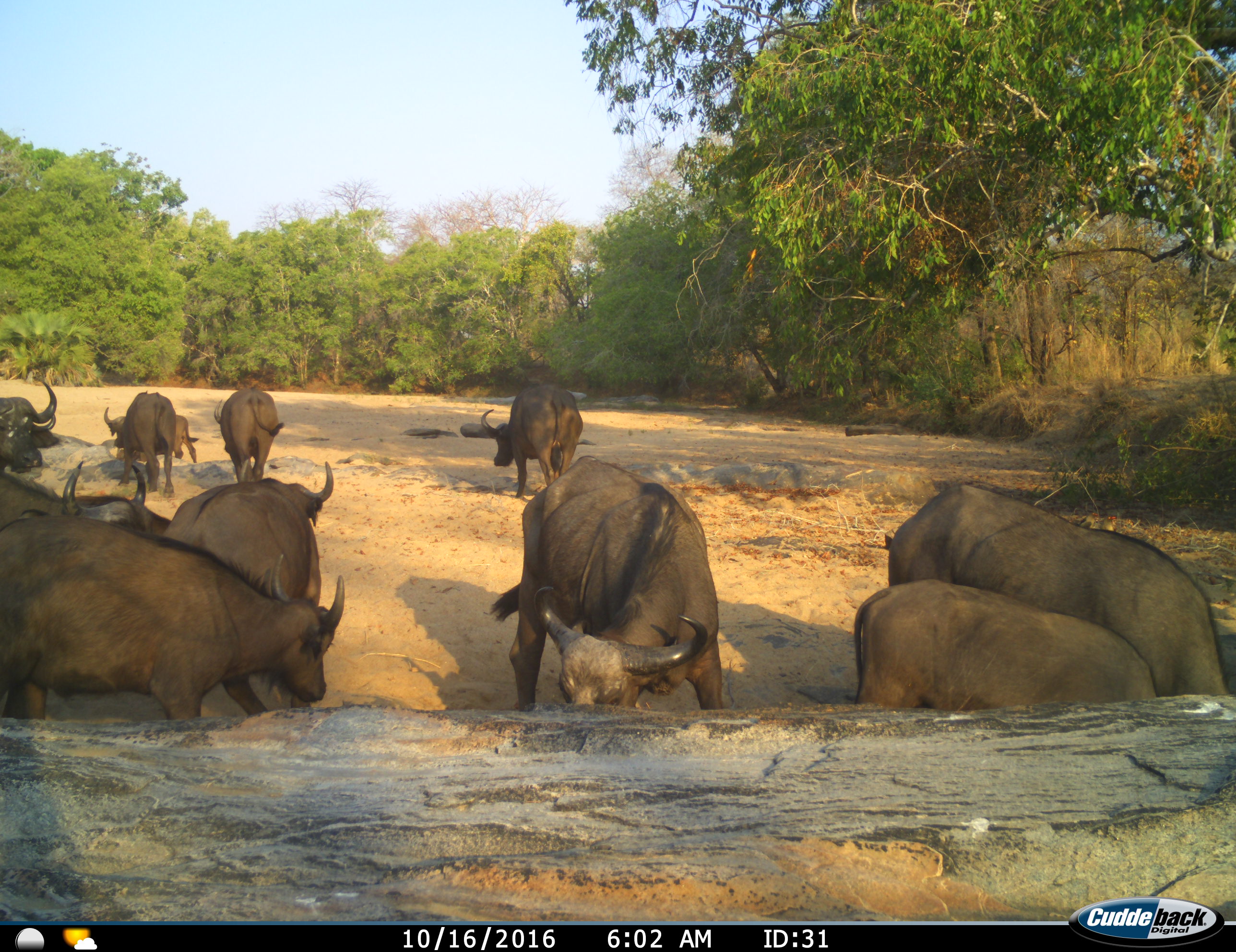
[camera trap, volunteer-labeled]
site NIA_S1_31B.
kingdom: Animalia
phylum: Chordata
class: Mammalia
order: Artiodactyla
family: Bovidae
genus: Syncerus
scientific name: Syncerus caffer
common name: african buffalo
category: buffalo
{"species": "buffalo (african buffalo) (Syncerus caffer)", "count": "11-50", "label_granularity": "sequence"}